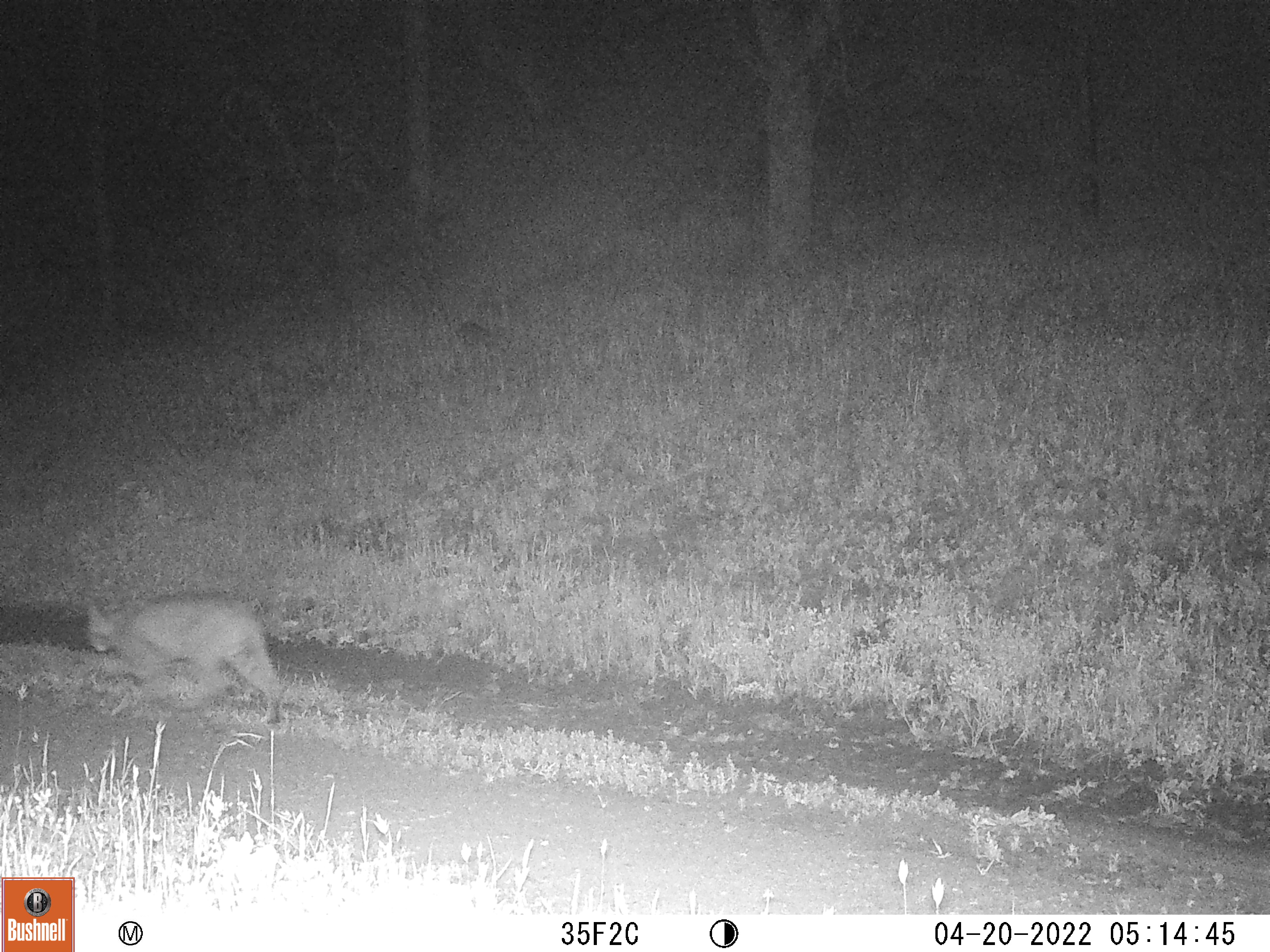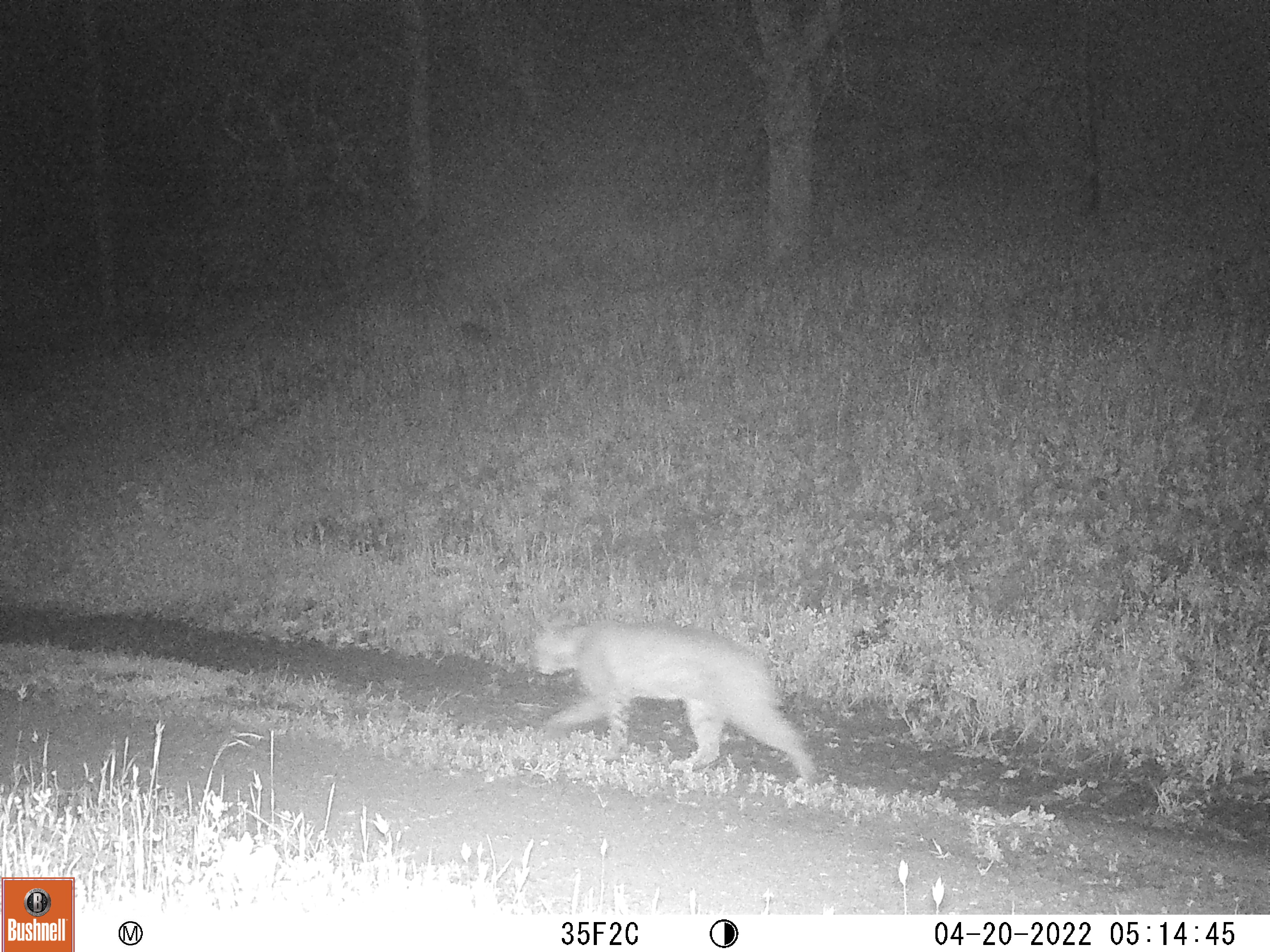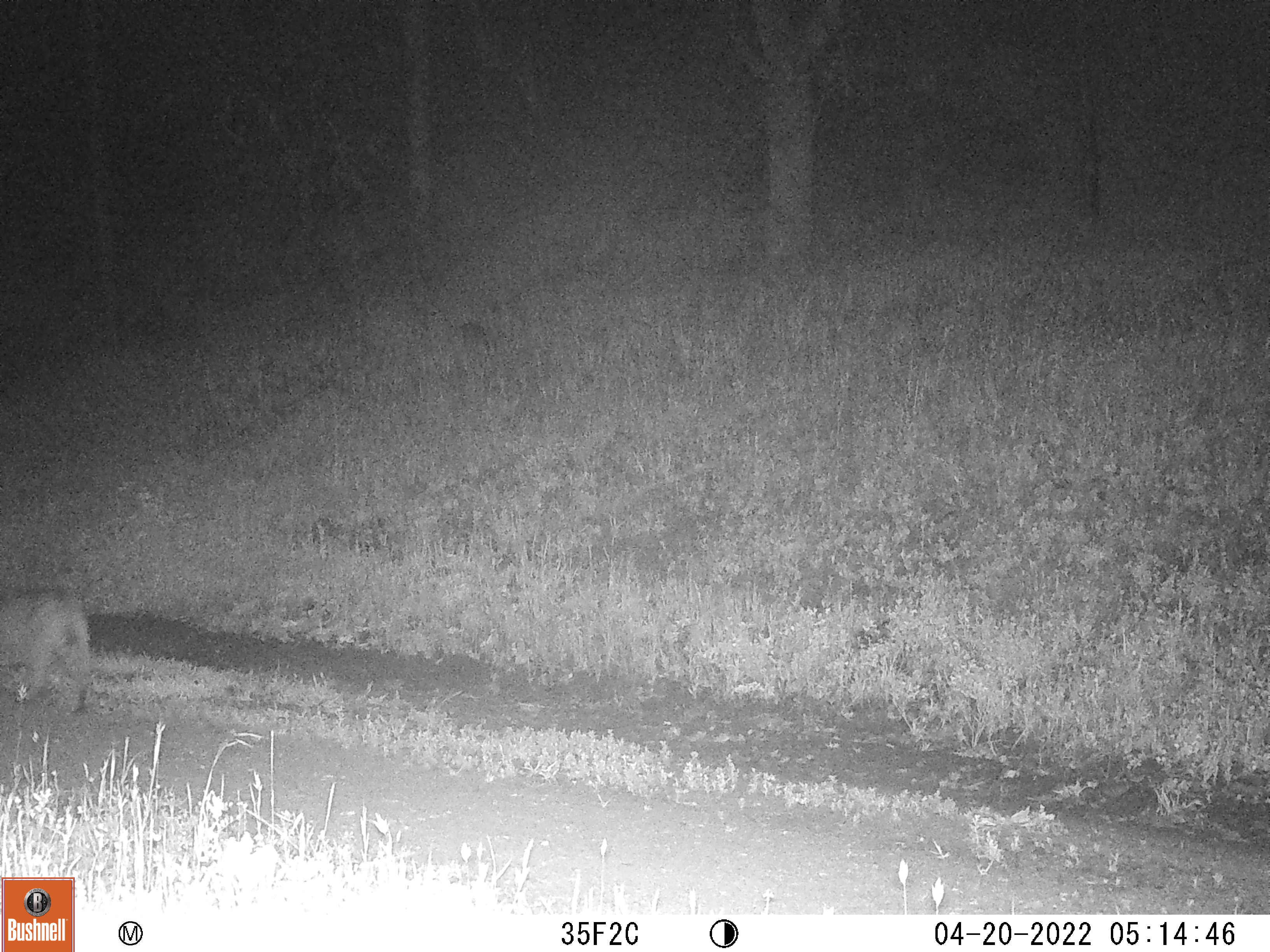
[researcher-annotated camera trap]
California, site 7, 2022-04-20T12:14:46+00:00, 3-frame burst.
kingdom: Animalia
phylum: Chordata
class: Mammalia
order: Carnivora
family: Felidae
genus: Lynx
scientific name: Lynx rufus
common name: bobcat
Bobcat (Lynx rufus).